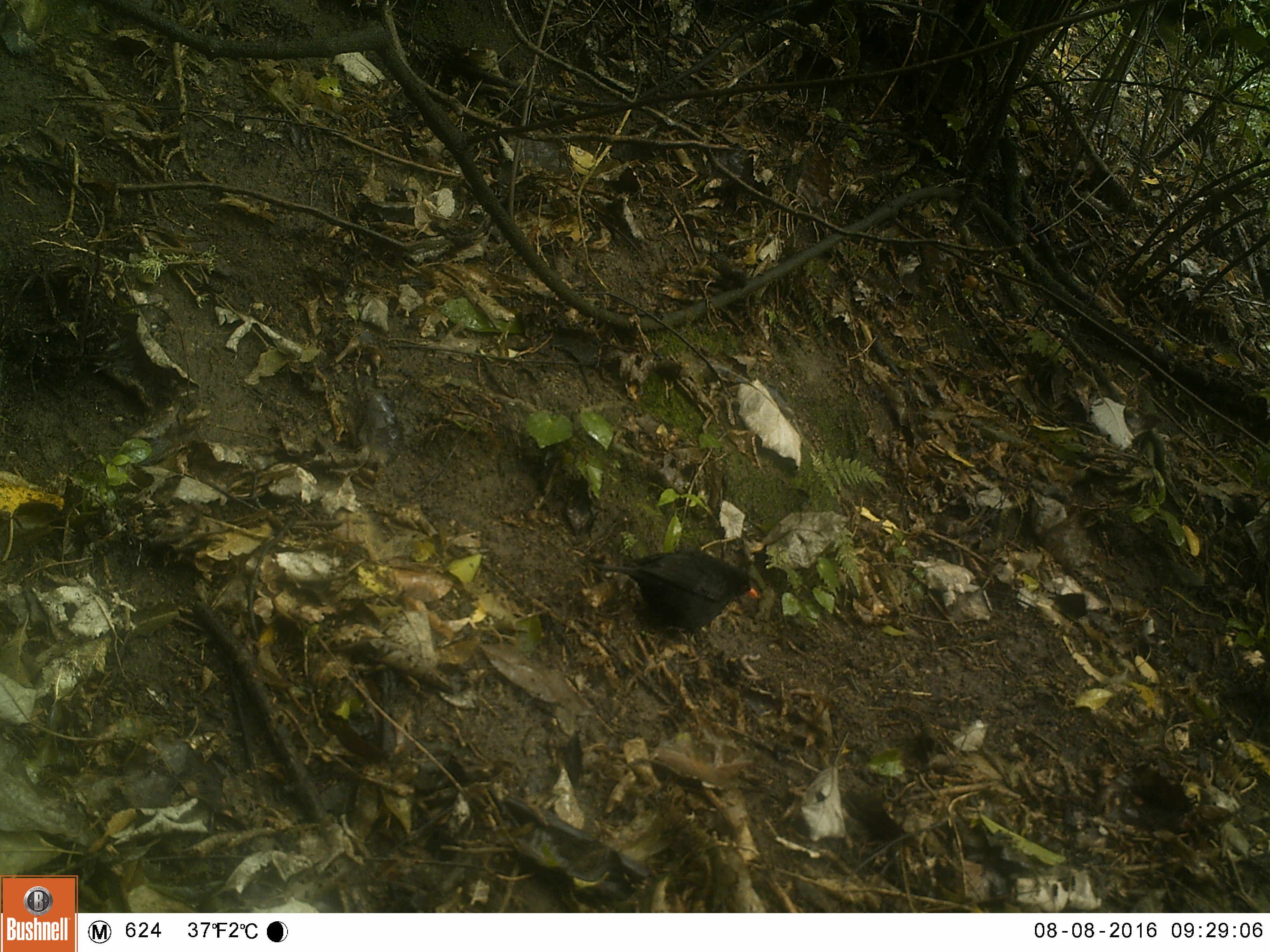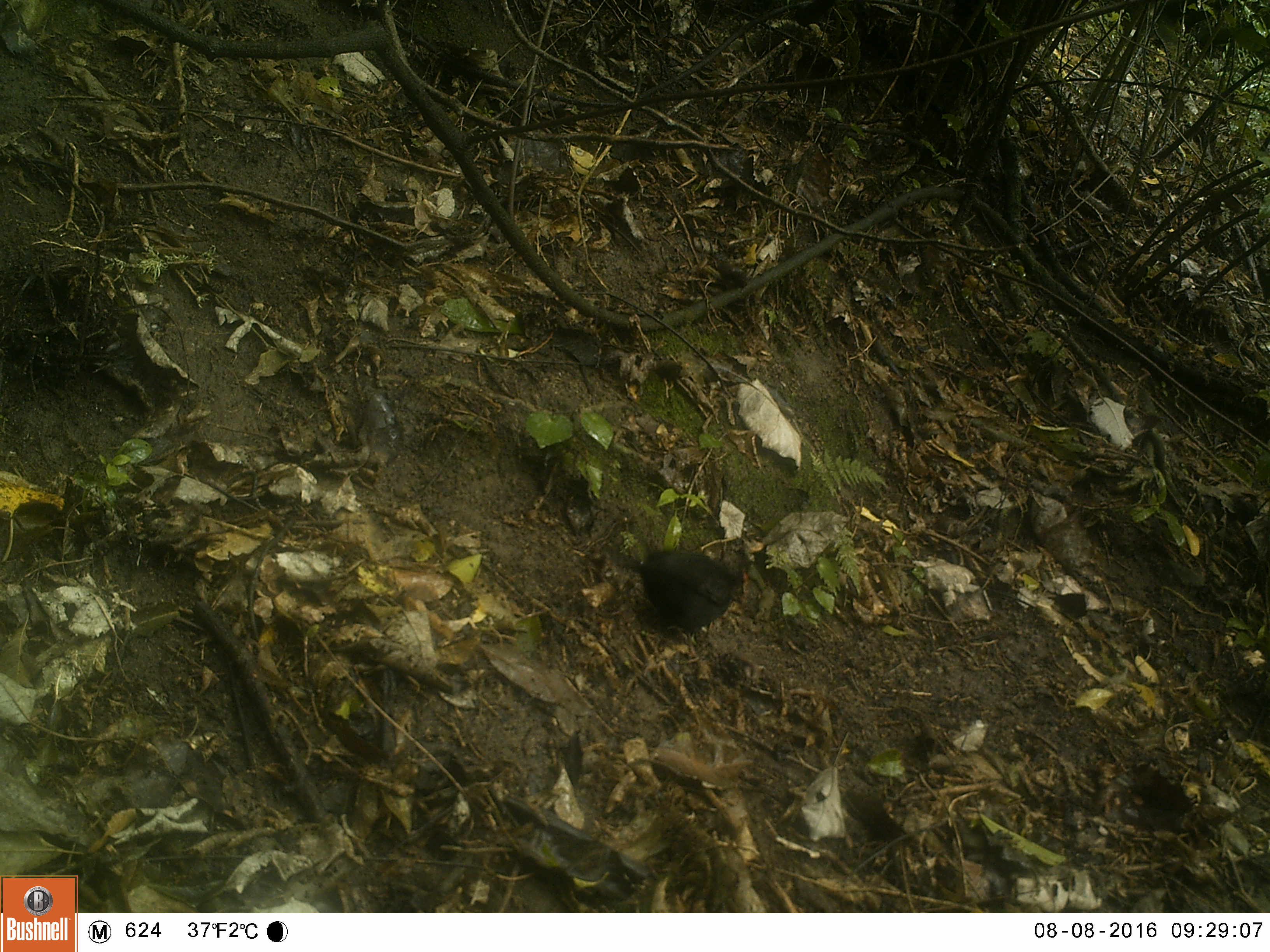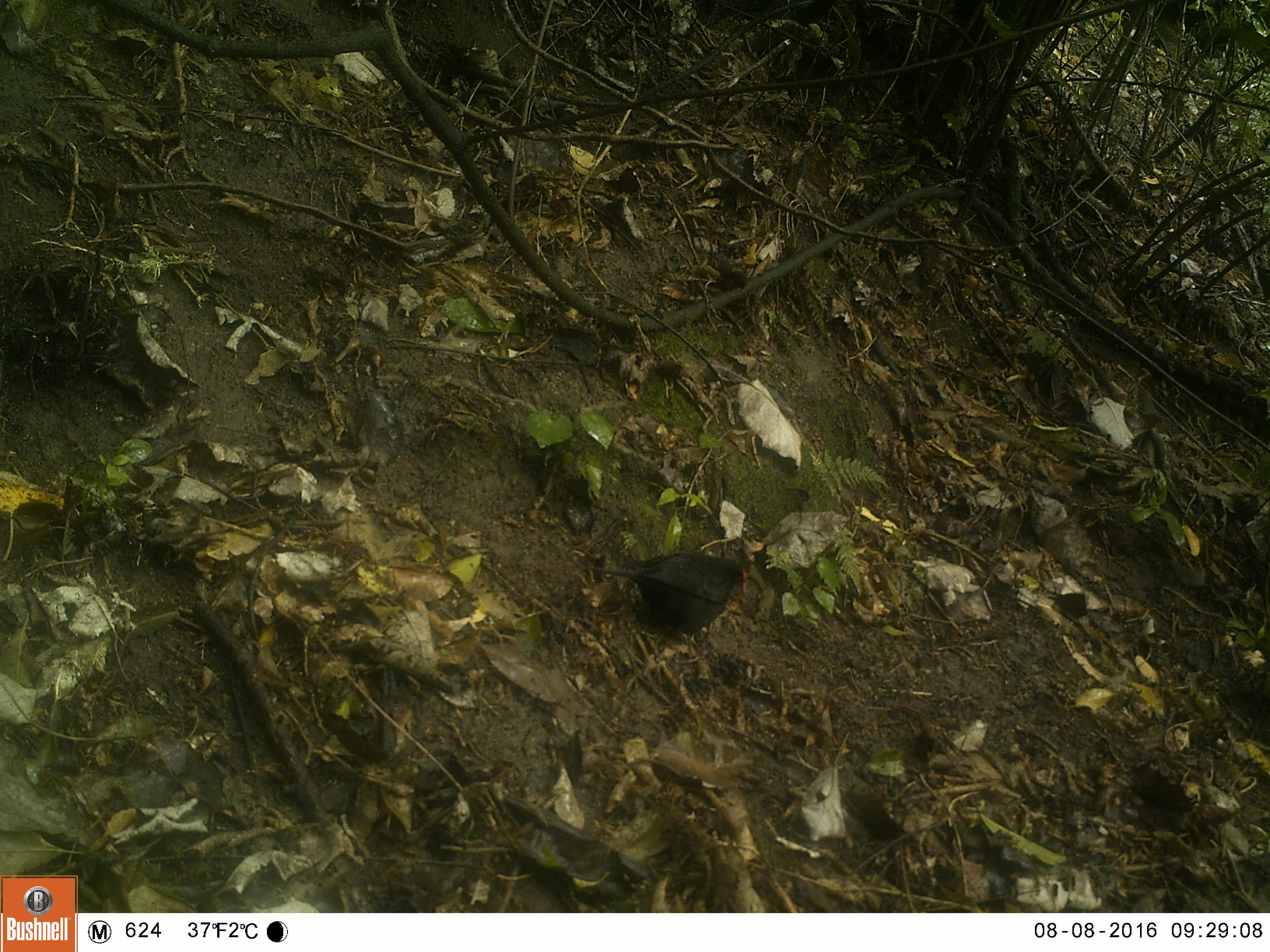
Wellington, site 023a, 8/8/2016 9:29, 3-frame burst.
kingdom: Animalia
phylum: Chordata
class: Aves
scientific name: Aves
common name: bird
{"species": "bird (Aves)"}